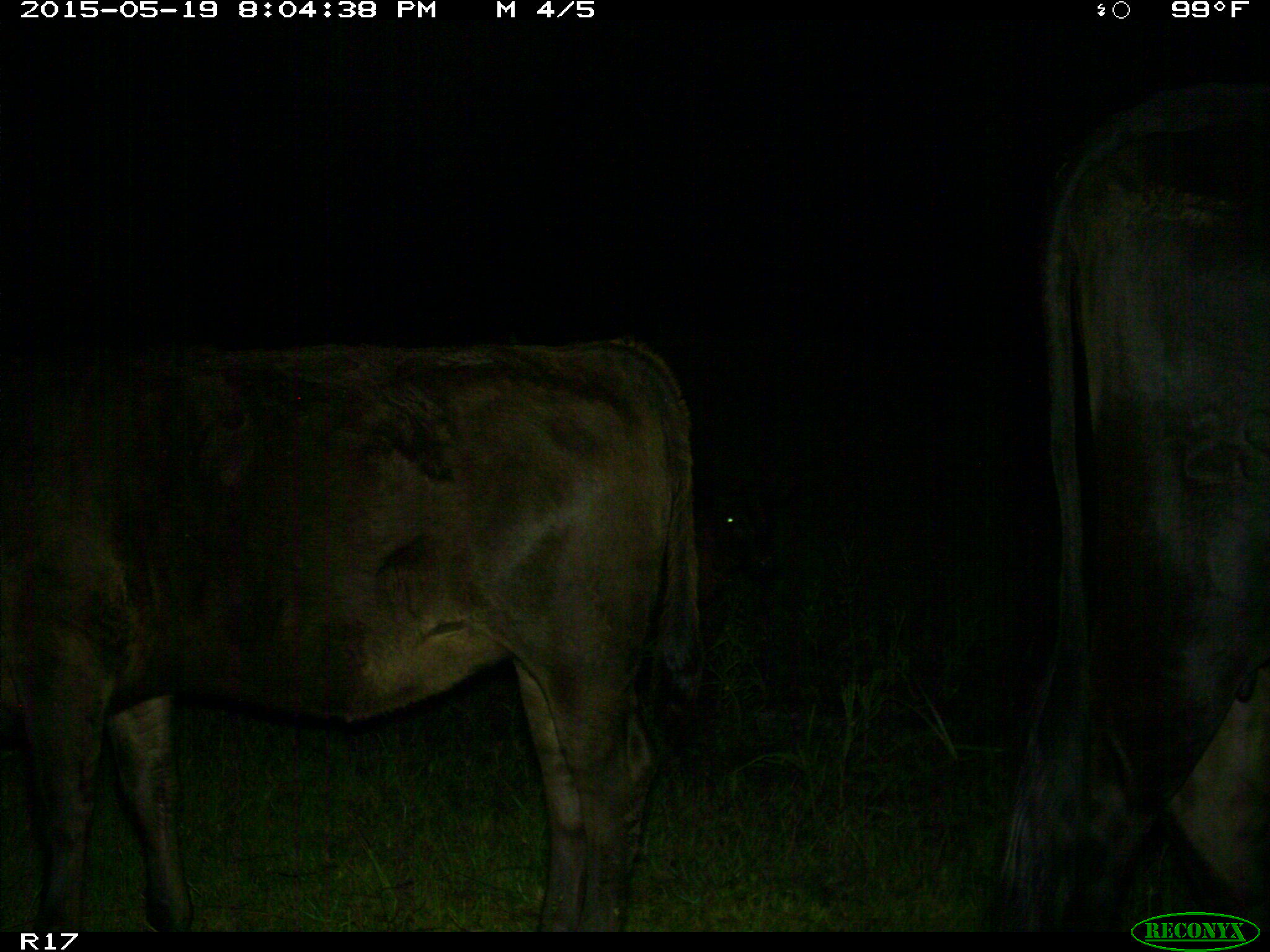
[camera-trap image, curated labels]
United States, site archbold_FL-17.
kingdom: Animalia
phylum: Chordata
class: Mammalia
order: Artiodactyla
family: Bovidae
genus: Bos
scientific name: Bos taurus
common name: domestic cow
Bos taurus (domestic cow).